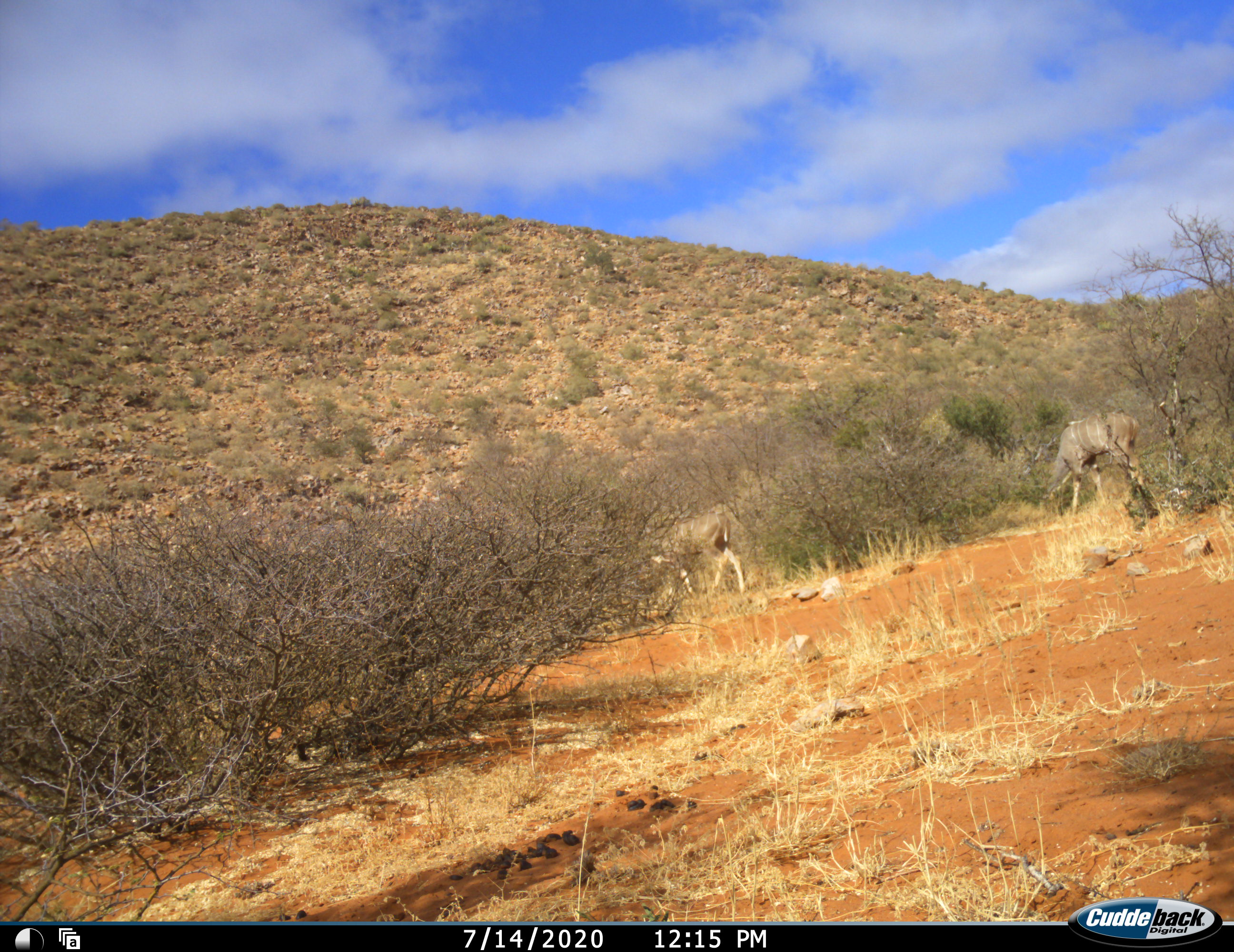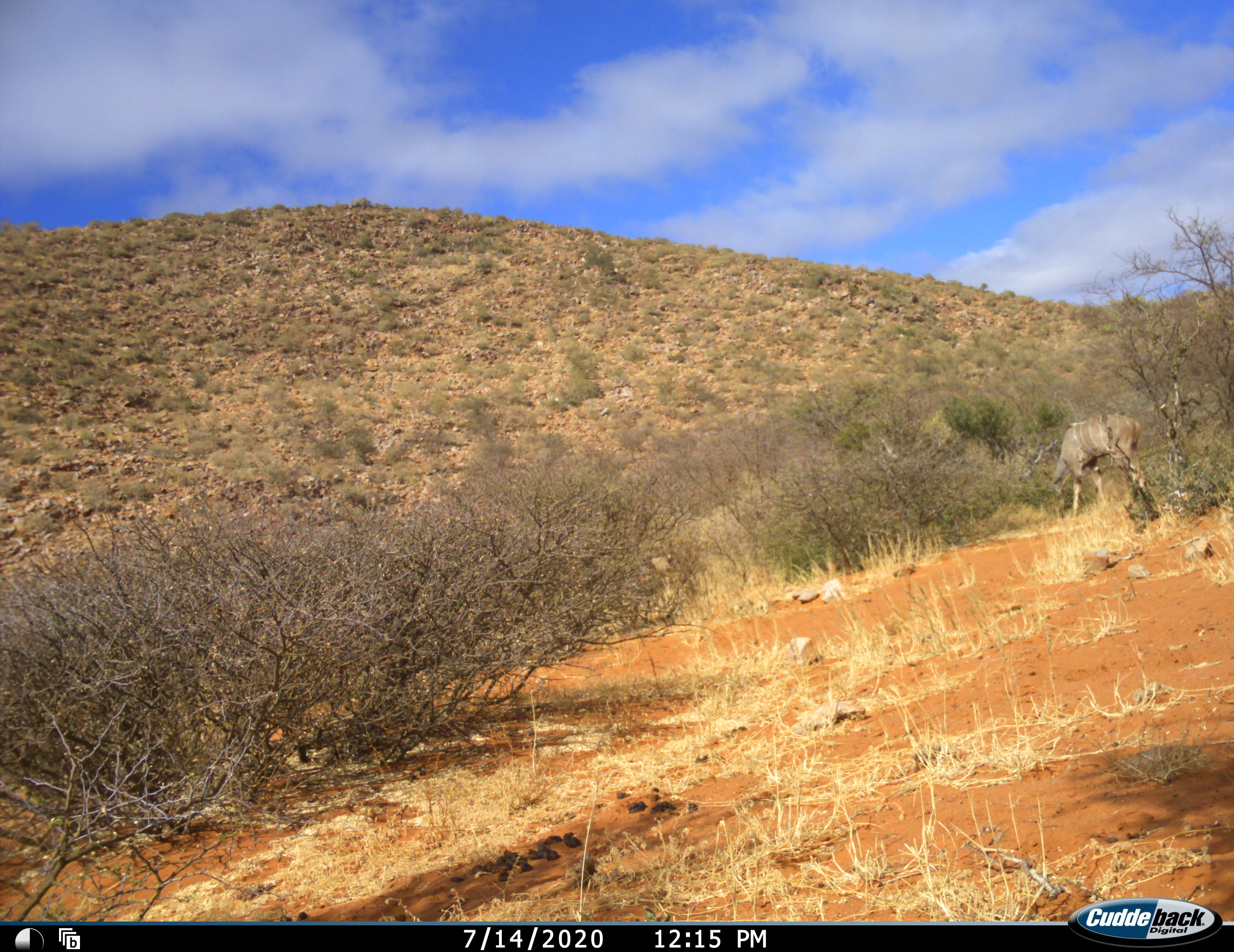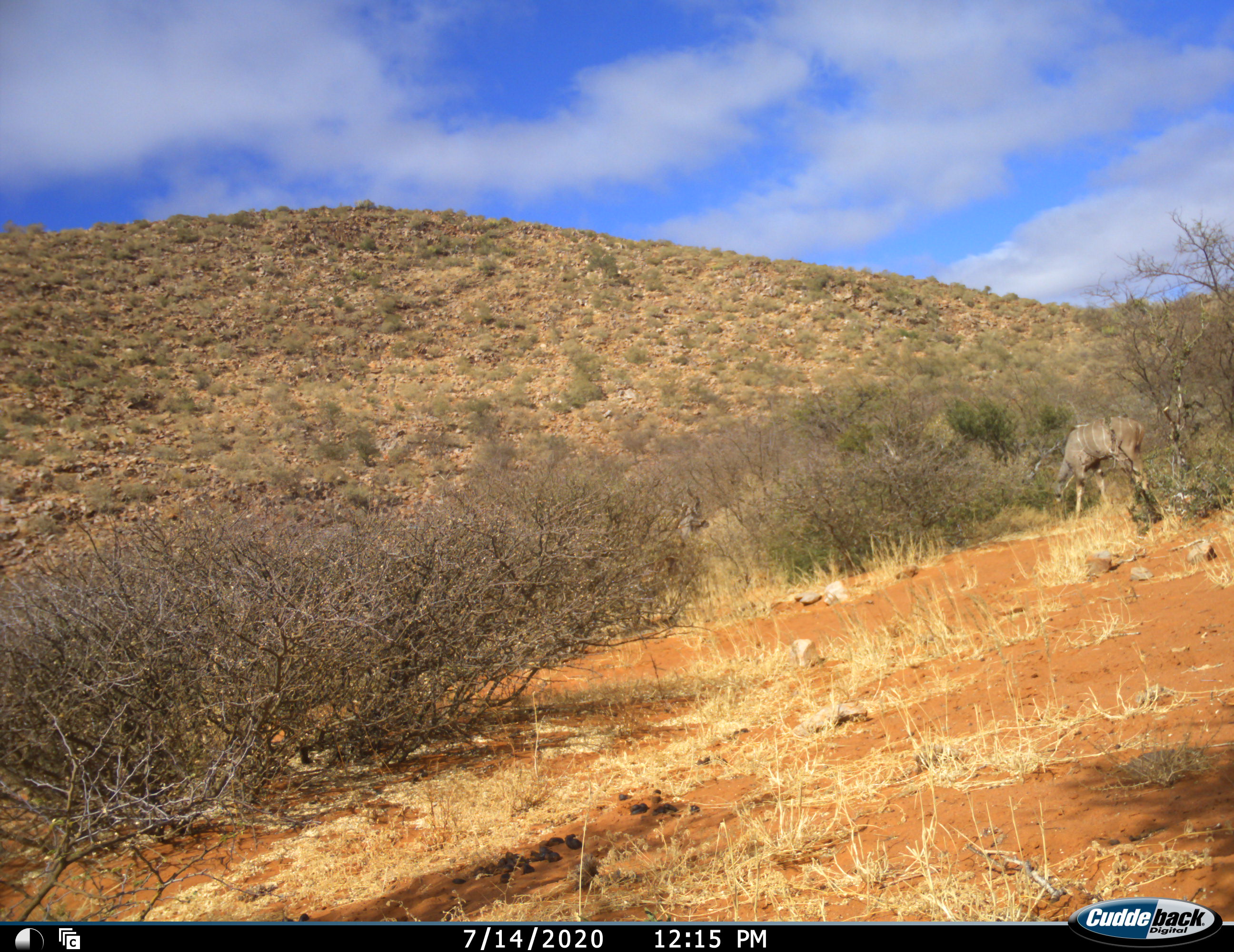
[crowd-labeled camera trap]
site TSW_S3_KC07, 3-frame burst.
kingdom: Animalia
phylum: Chordata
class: Mammalia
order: Artiodactyla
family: Bovidae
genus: Tragelaphus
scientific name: Tragelaphus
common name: kudu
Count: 2.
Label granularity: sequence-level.